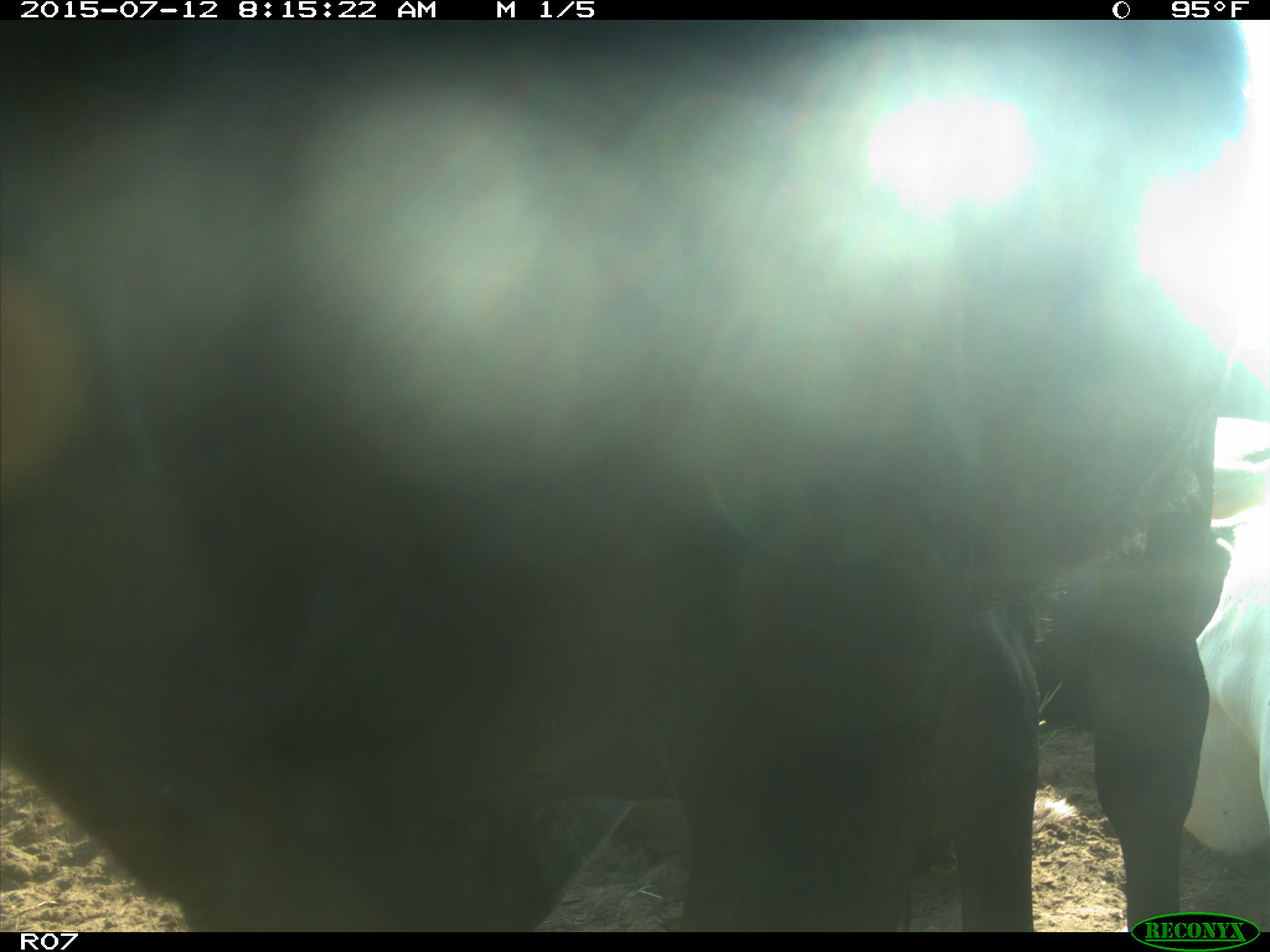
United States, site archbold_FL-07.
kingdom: Animalia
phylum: Chordata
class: Mammalia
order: Artiodactyla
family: Bovidae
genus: Bos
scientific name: Bos taurus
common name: domestic cow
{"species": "Bos taurus (domestic cow)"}